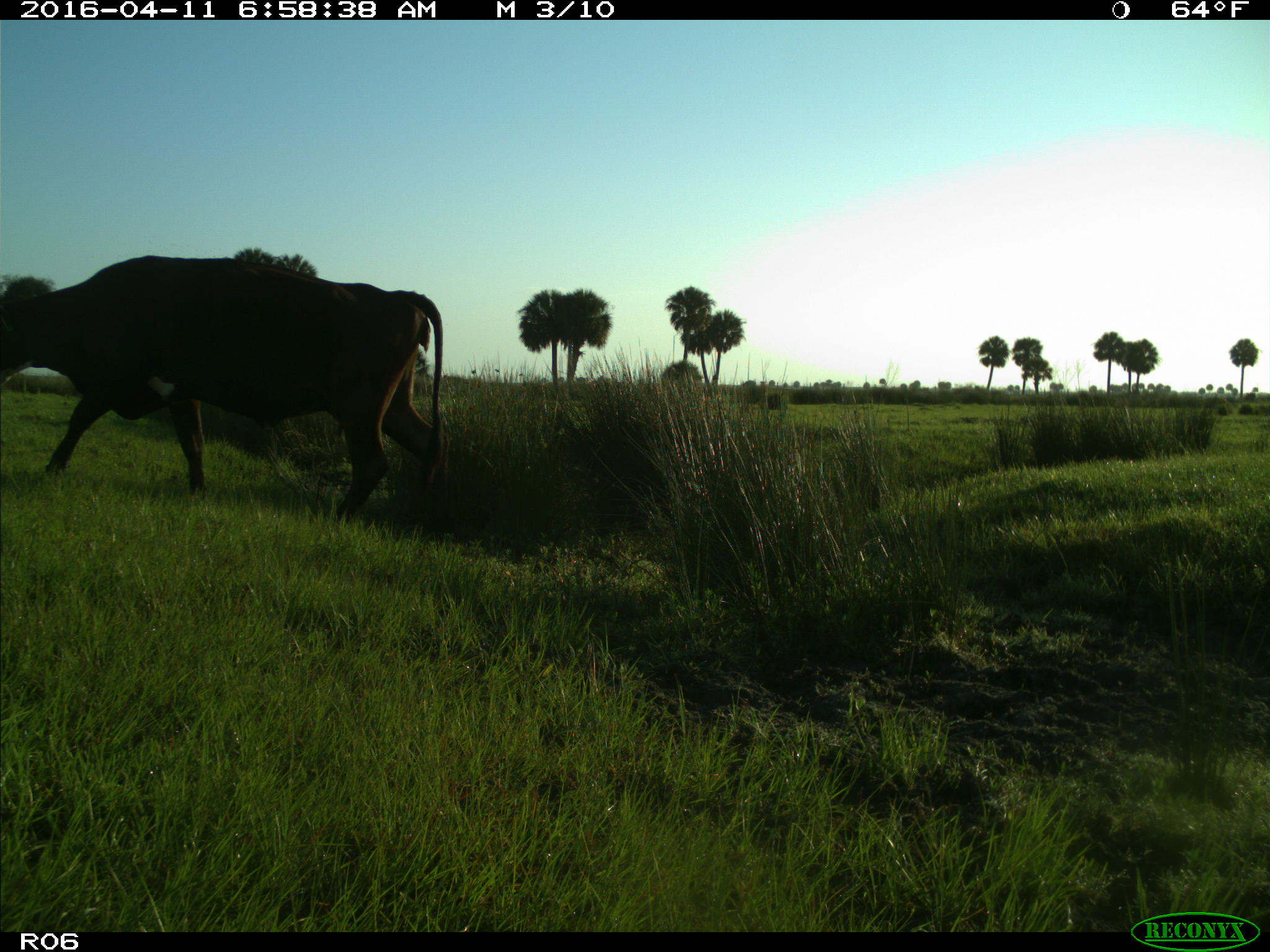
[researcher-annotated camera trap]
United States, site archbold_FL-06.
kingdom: Animalia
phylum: Chordata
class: Mammalia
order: Artiodactyla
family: Bovidae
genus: Bos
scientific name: Bos taurus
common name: domestic cow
Bos taurus (domestic cow).